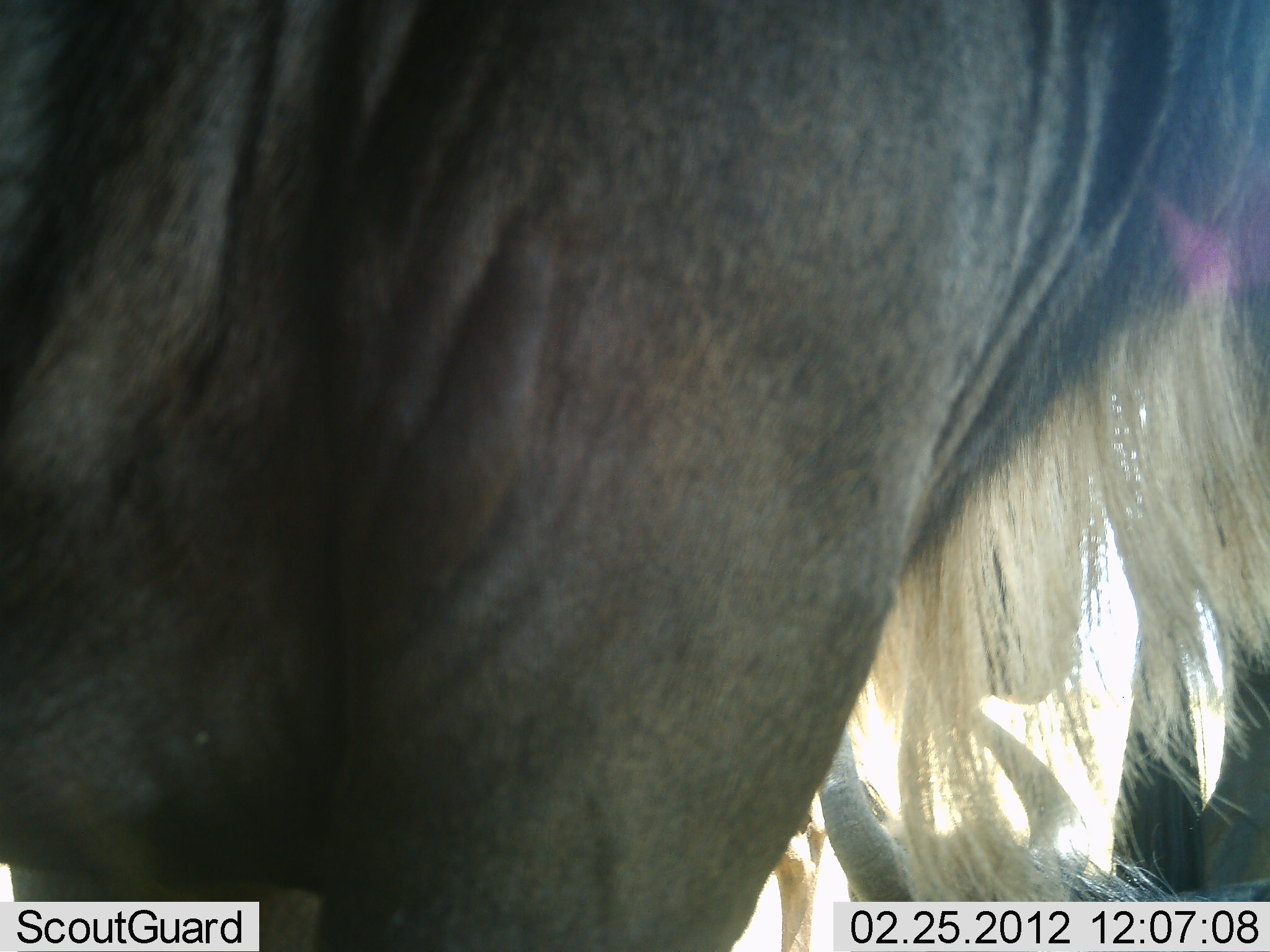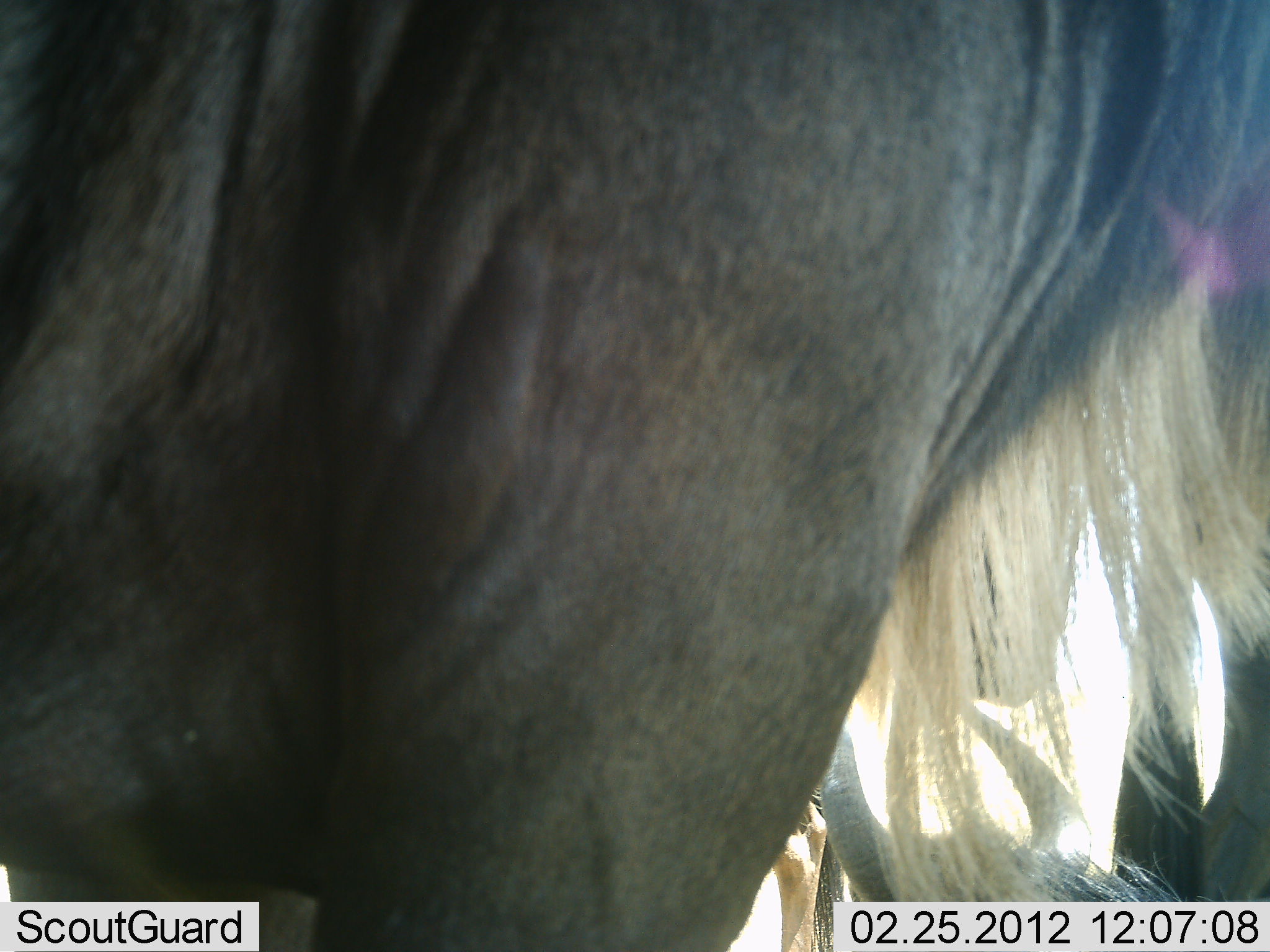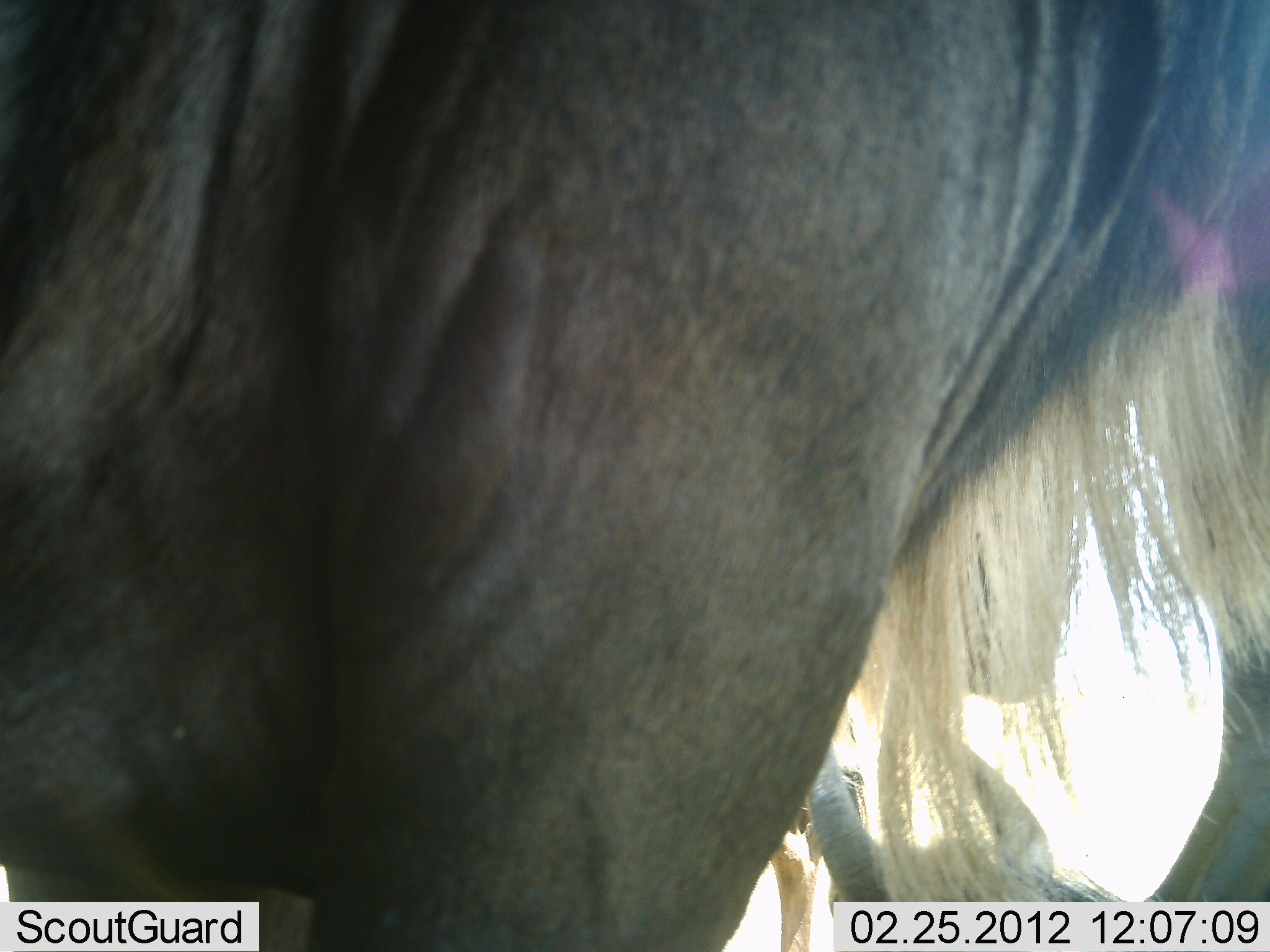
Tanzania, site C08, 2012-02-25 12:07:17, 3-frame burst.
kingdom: Animalia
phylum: Chordata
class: Mammalia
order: Artiodactyla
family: Bovidae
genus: Connochaetes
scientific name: Connochaetes taurinus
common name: blue wildebeest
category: wildebeest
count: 2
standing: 100%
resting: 41%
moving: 0%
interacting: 0%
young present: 0%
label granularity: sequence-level